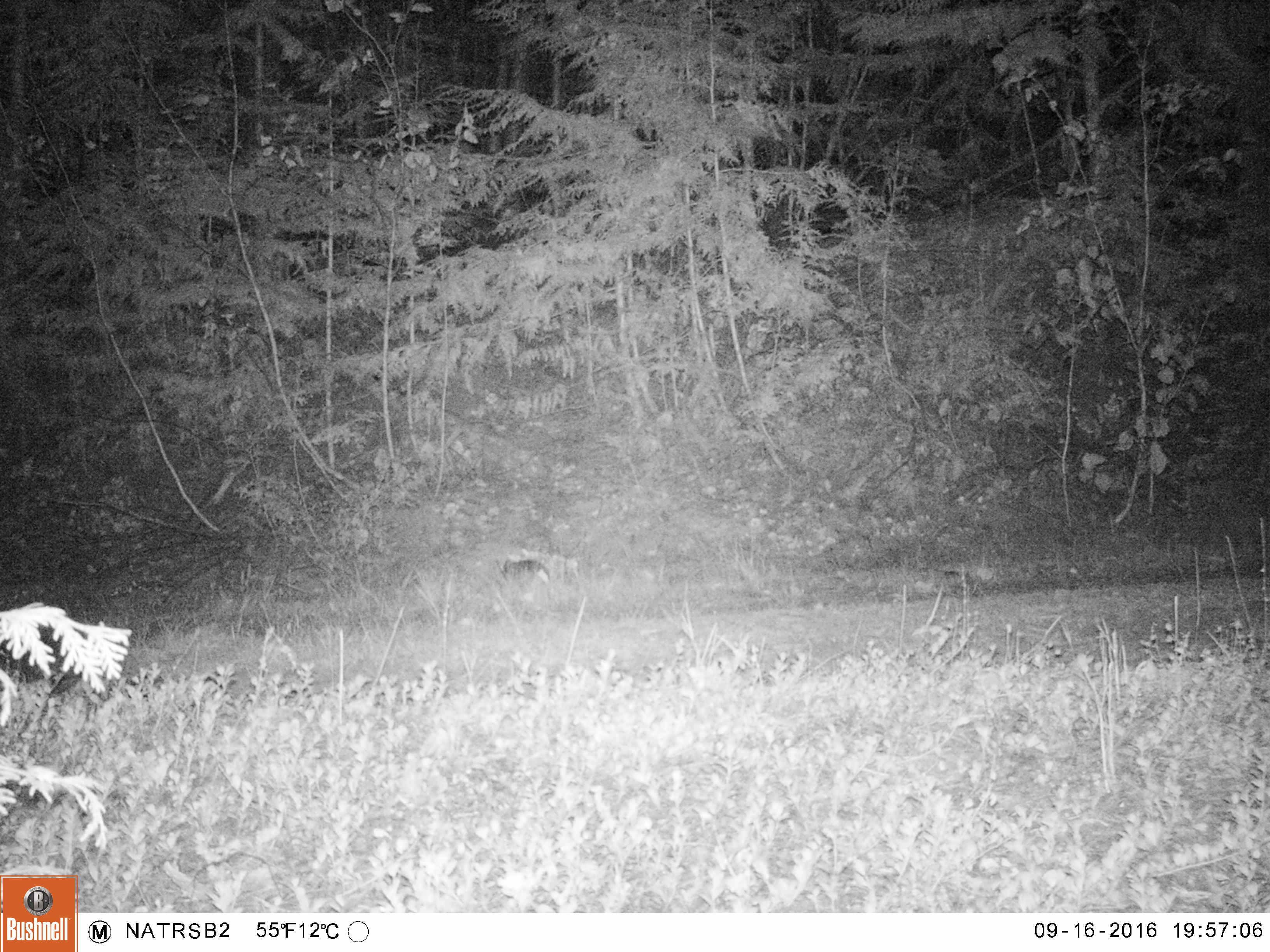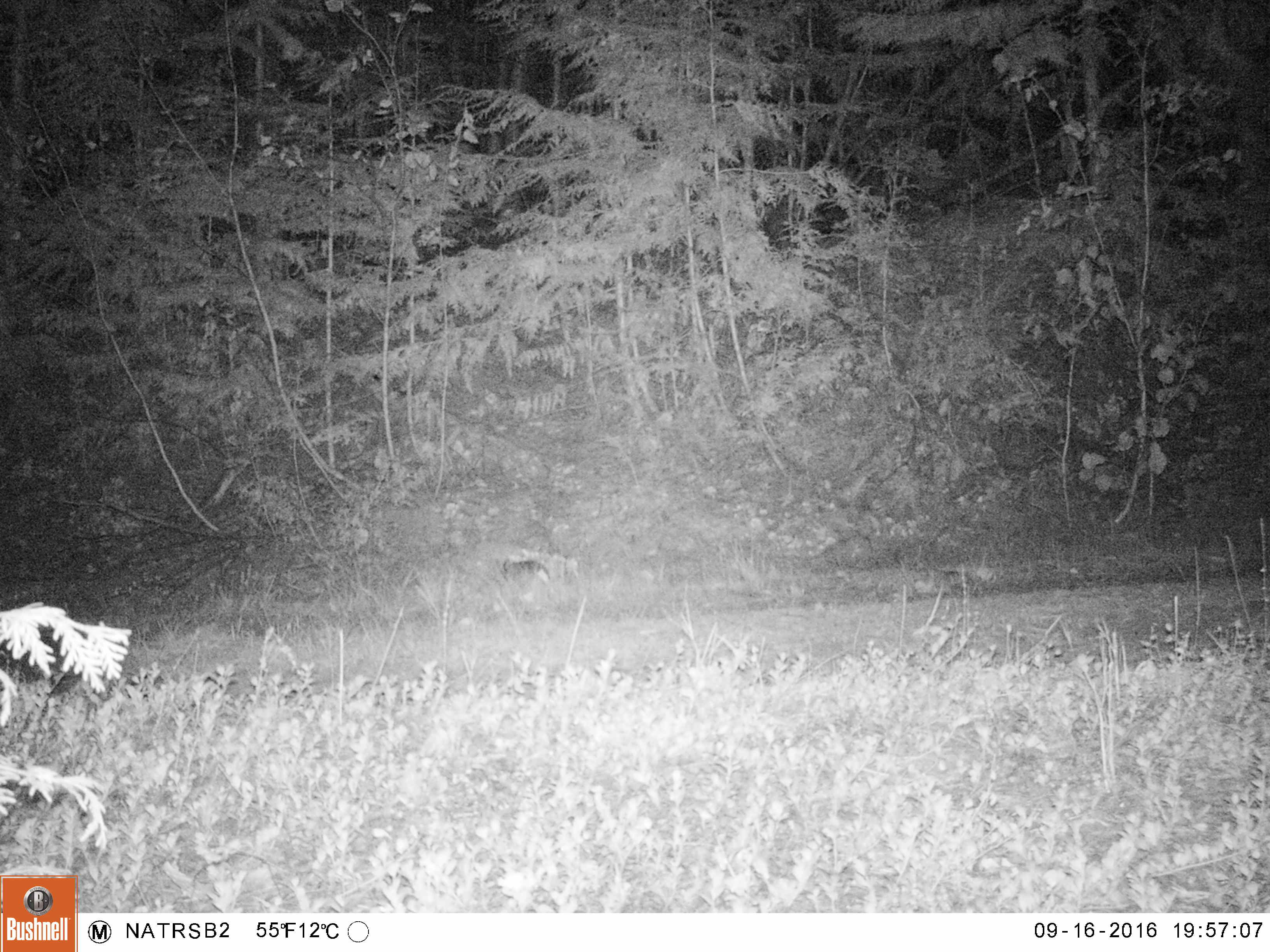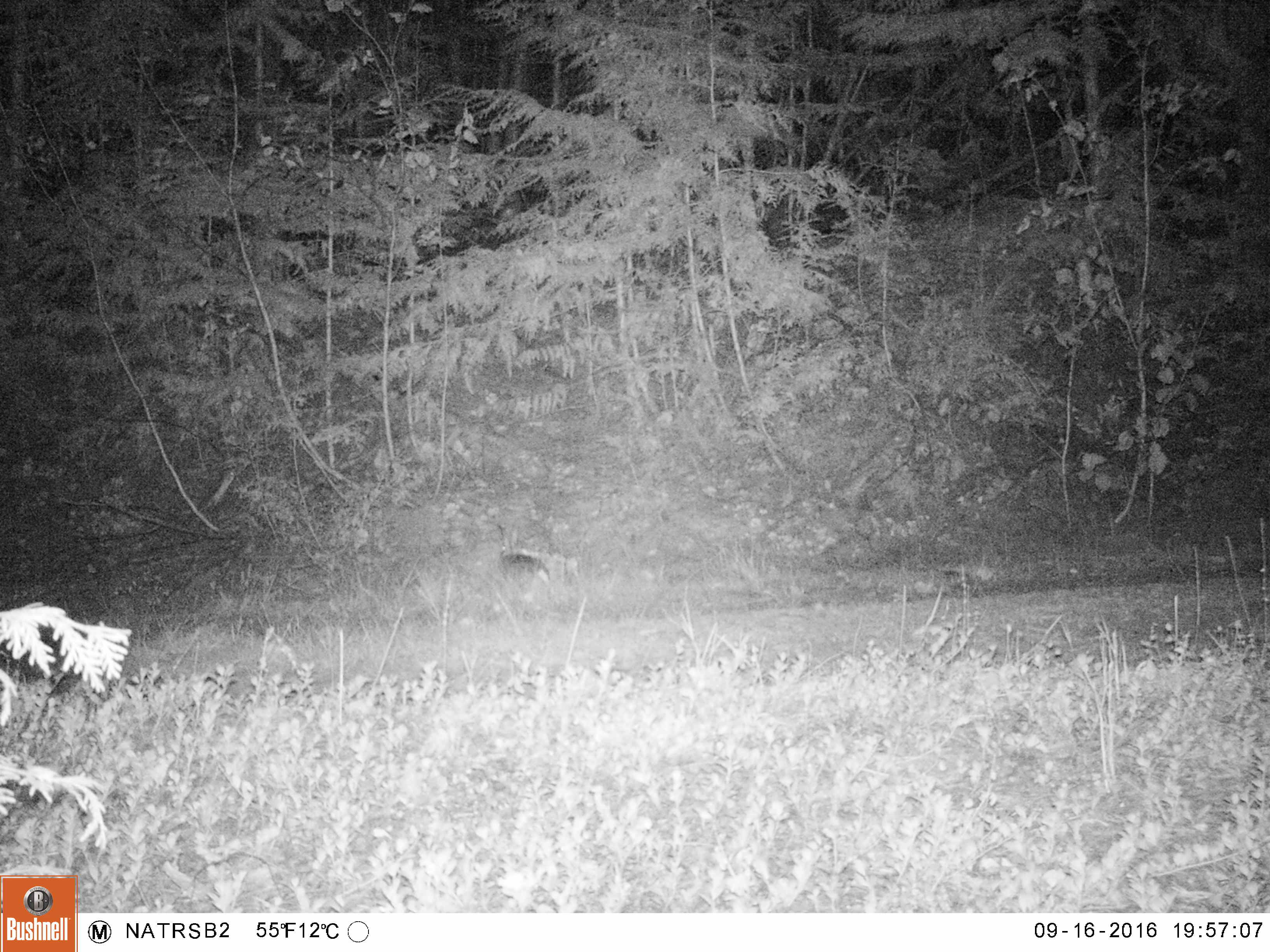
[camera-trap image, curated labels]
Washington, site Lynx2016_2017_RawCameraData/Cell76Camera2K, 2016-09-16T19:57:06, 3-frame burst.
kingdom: Animalia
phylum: Chordata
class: Mammalia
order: Lagomorpha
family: Leporidae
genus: Lepus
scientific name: Lepus americanus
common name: snowshoe hare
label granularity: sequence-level